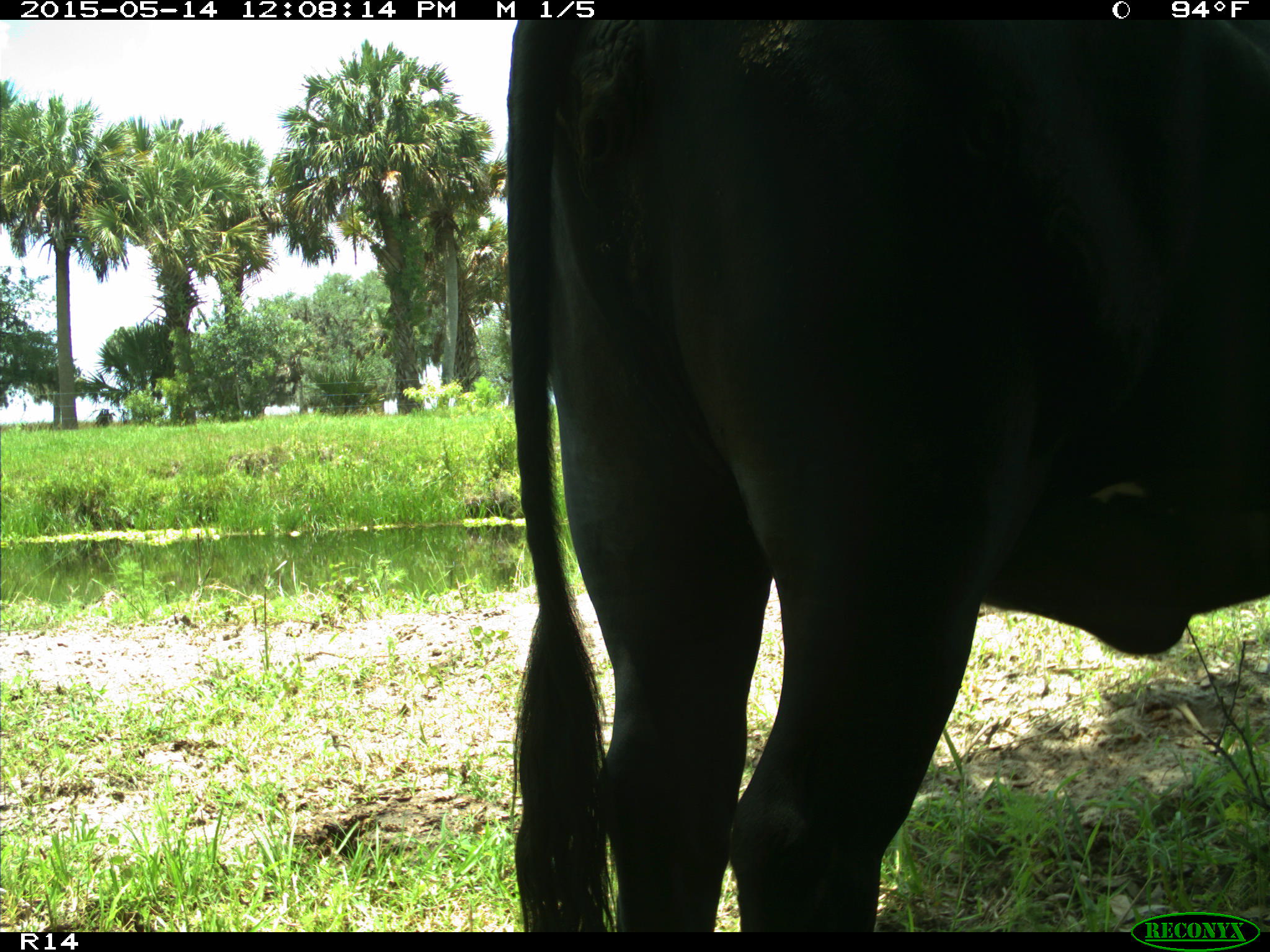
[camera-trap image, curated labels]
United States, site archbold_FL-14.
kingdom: Animalia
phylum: Chordata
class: Mammalia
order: Artiodactyla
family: Bovidae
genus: Bos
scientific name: Bos taurus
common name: domestic cow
Bos taurus (domestic cow).